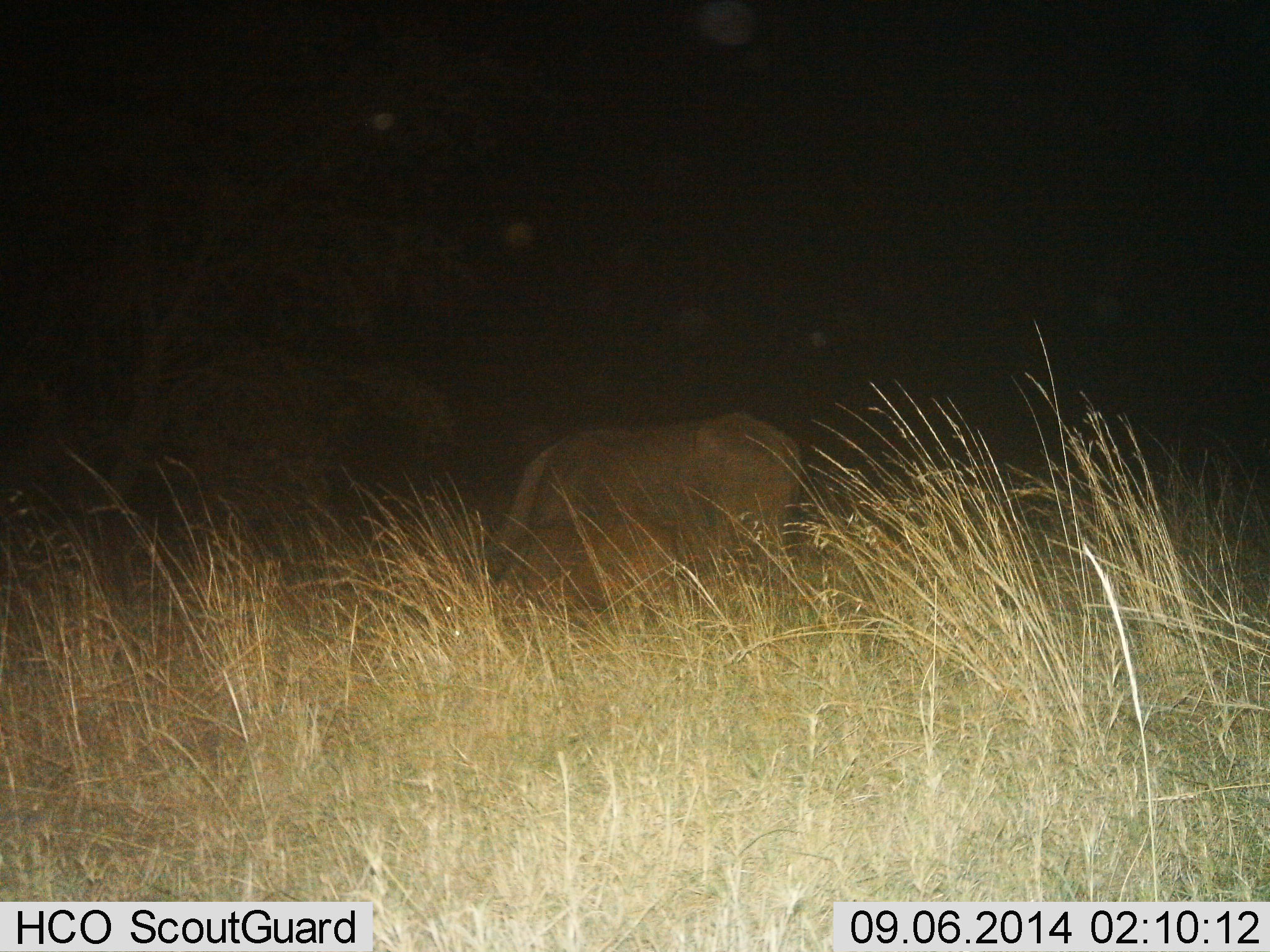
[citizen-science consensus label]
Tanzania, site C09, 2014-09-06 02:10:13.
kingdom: Animalia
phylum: Chordata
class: Mammalia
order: Artiodactyla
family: Bovidae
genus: Syncerus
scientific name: Syncerus caffer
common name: cape buffalo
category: buffalo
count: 2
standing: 57%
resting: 0%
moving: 14%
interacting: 0%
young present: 57%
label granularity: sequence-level